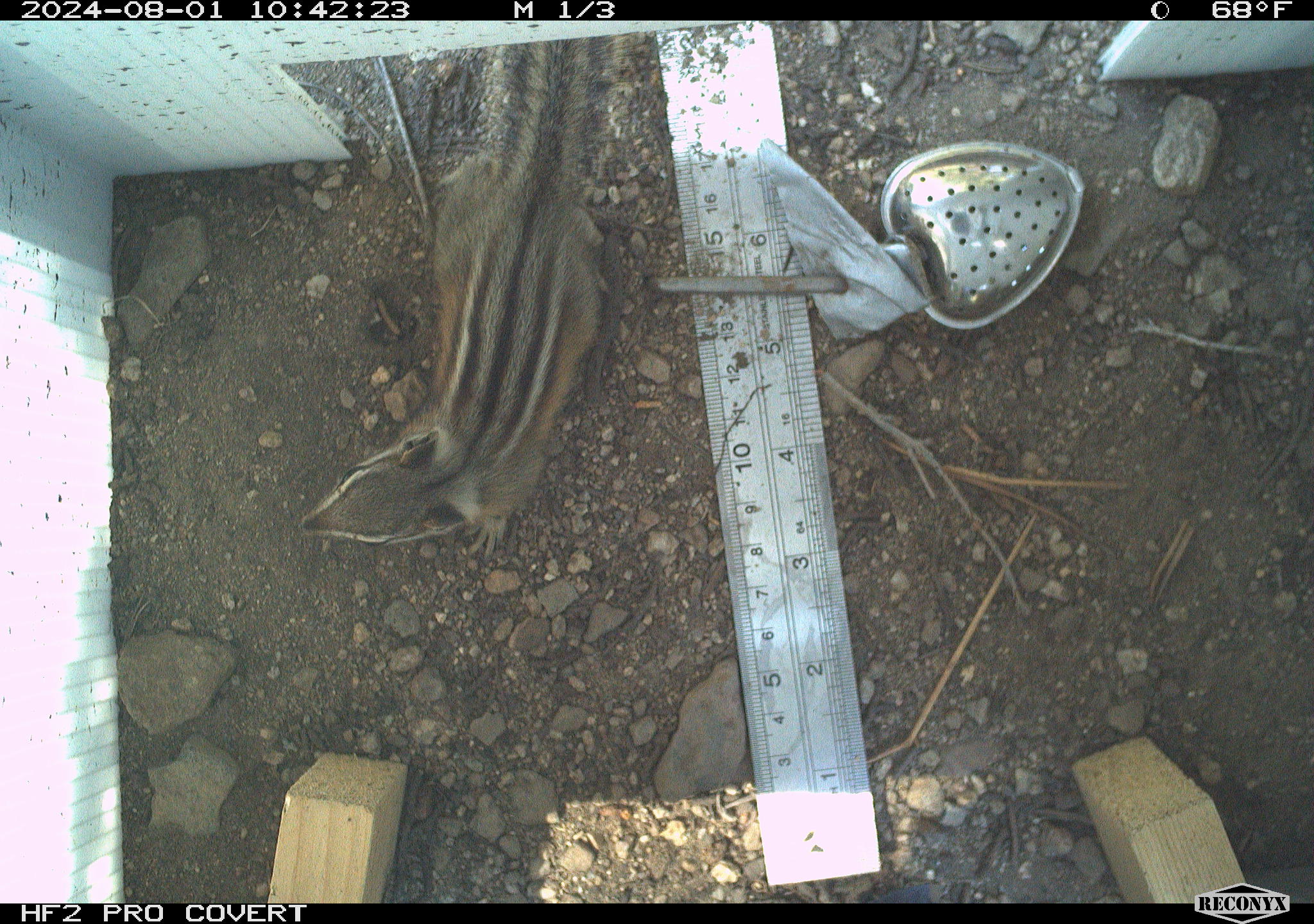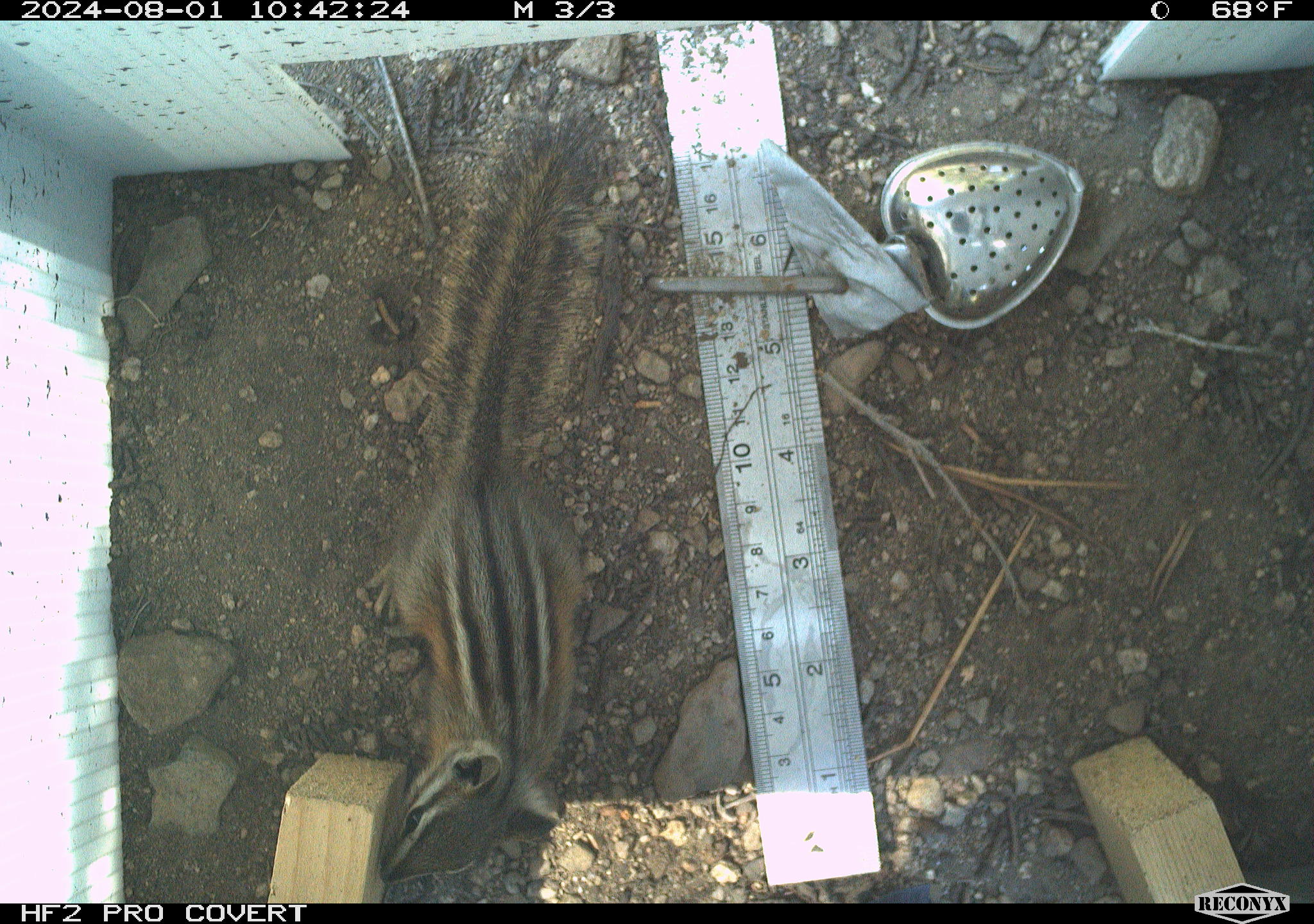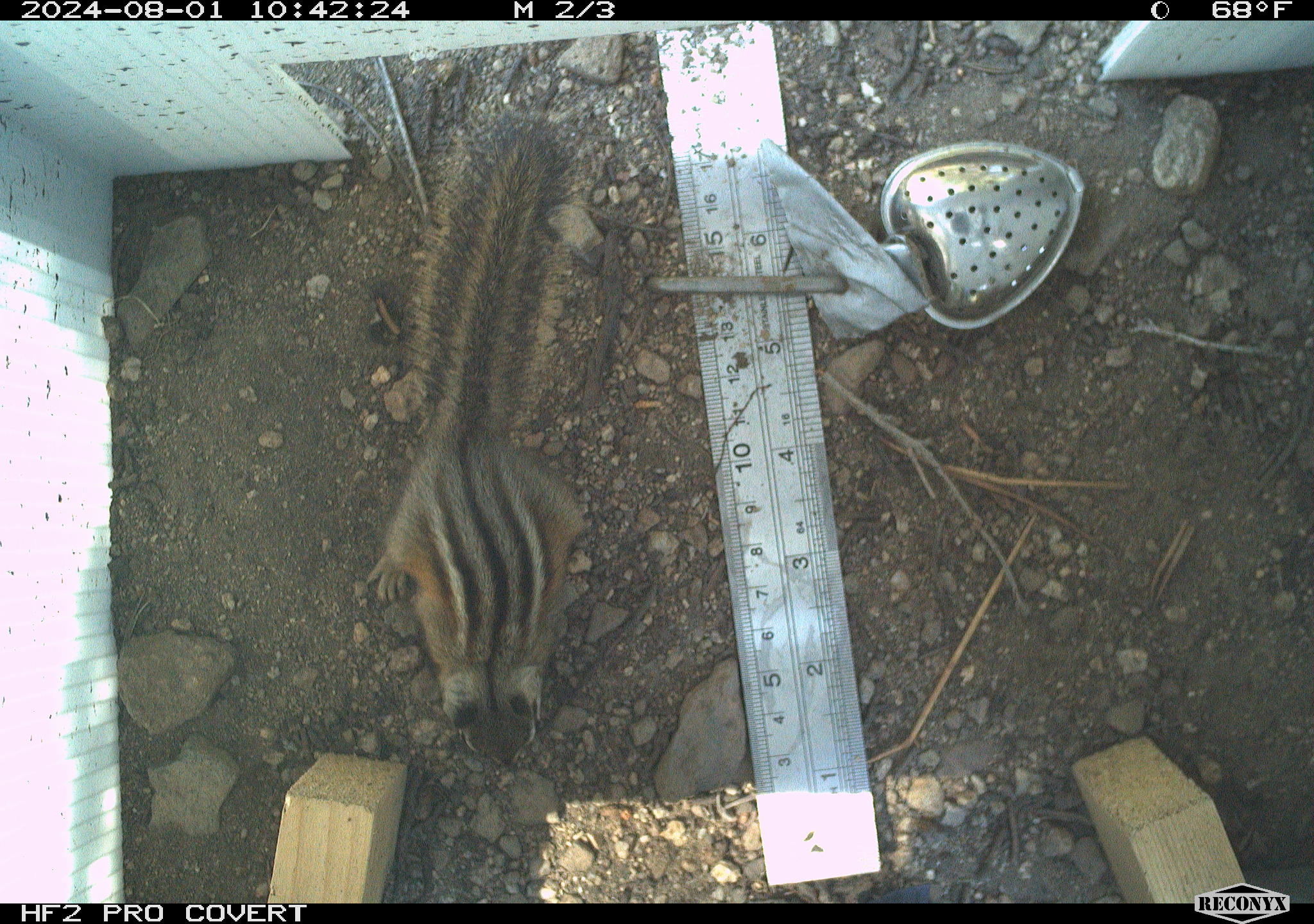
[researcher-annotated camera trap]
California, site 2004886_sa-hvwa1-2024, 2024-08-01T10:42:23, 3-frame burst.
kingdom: Animalia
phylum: Chordata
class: Mammalia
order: Rodentia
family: Sciuridae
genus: Neotamias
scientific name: Neotamias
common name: western chipmunks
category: neotamias species